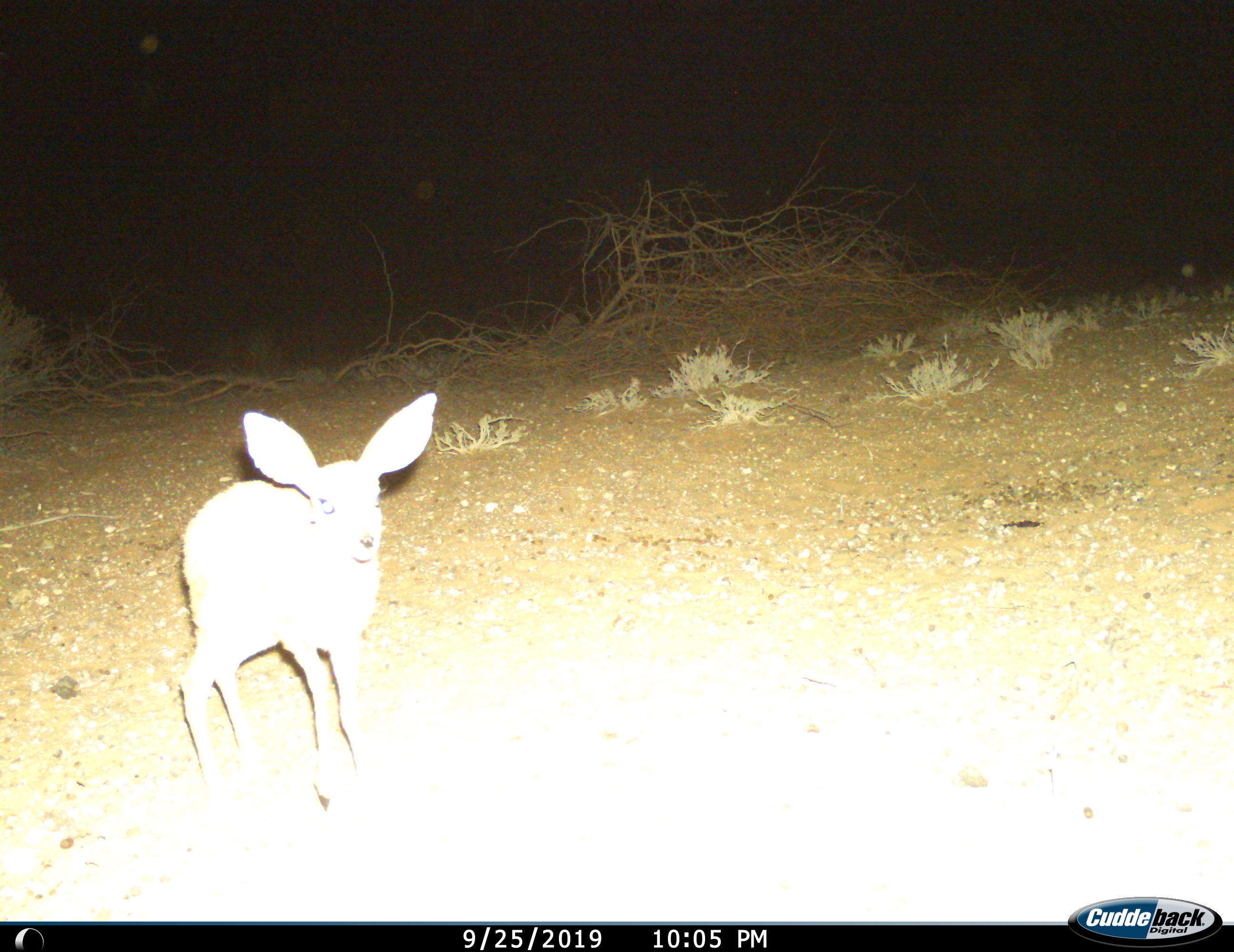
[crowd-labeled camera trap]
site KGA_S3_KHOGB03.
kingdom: Animalia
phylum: Chordata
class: Mammalia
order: Artiodactyla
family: Bovidae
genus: Raphicerus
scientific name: Raphicerus campestris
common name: steenbok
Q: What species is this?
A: Steenbok (Raphicerus campestris).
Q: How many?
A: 1.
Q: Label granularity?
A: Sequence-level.